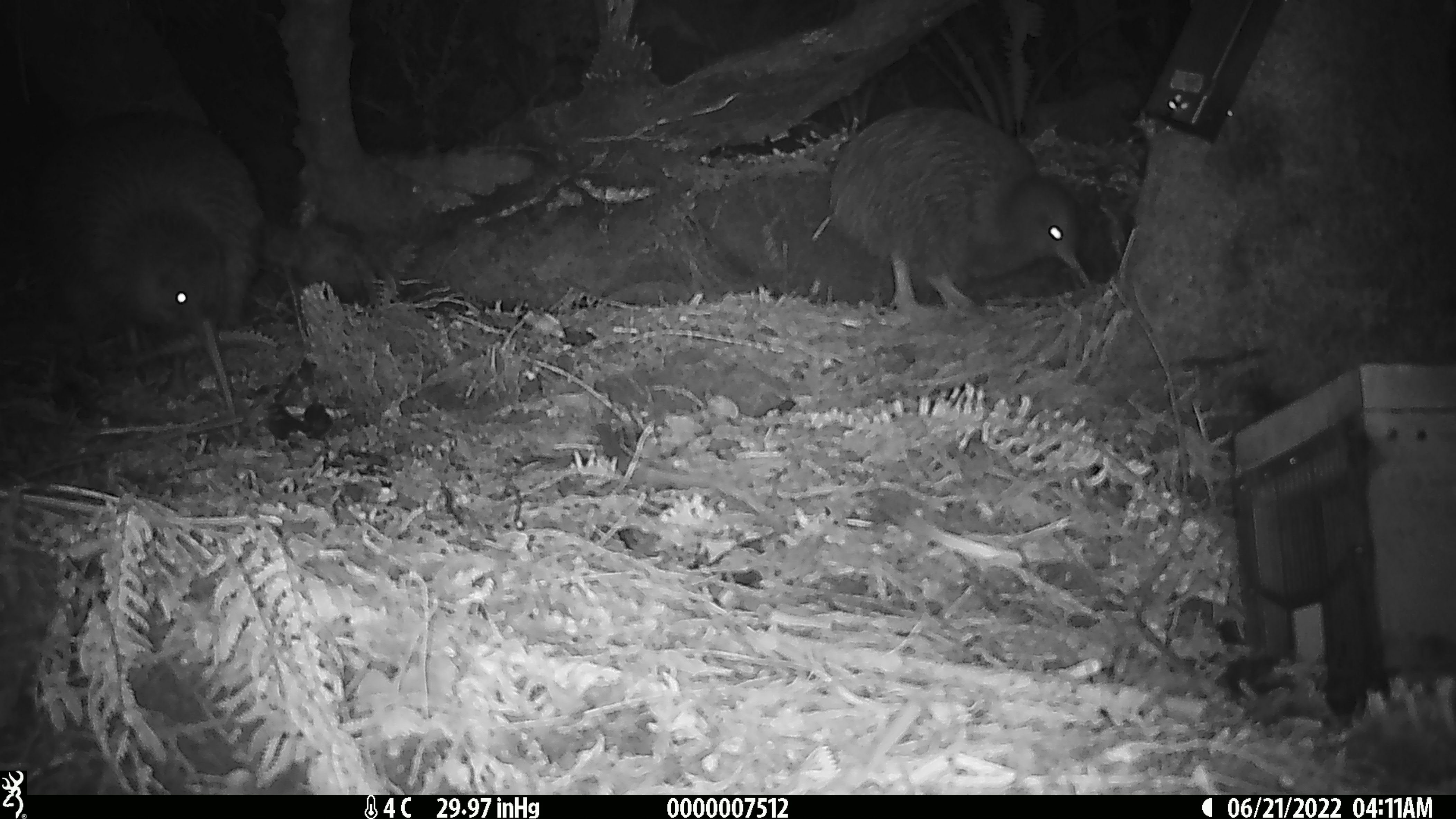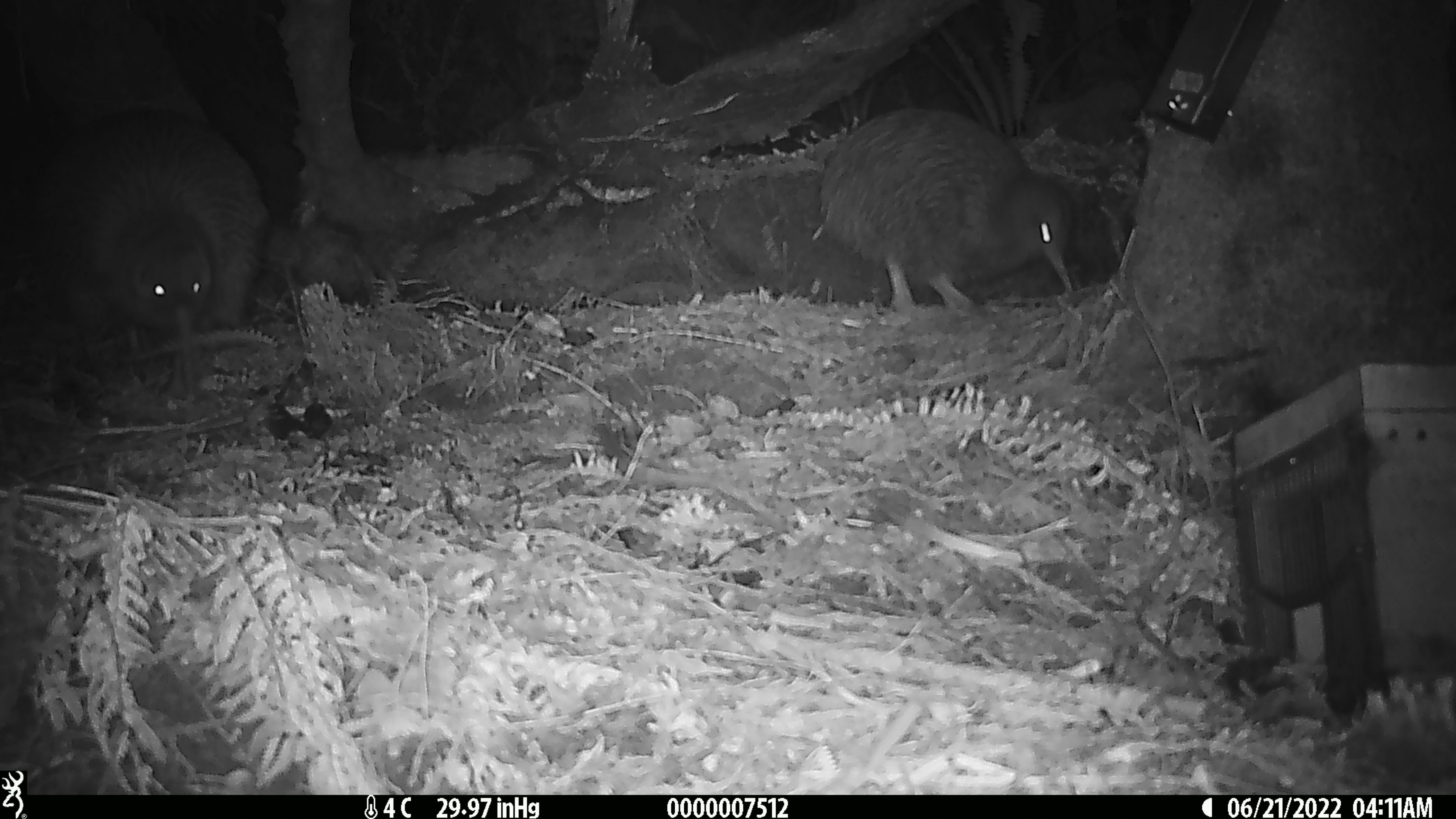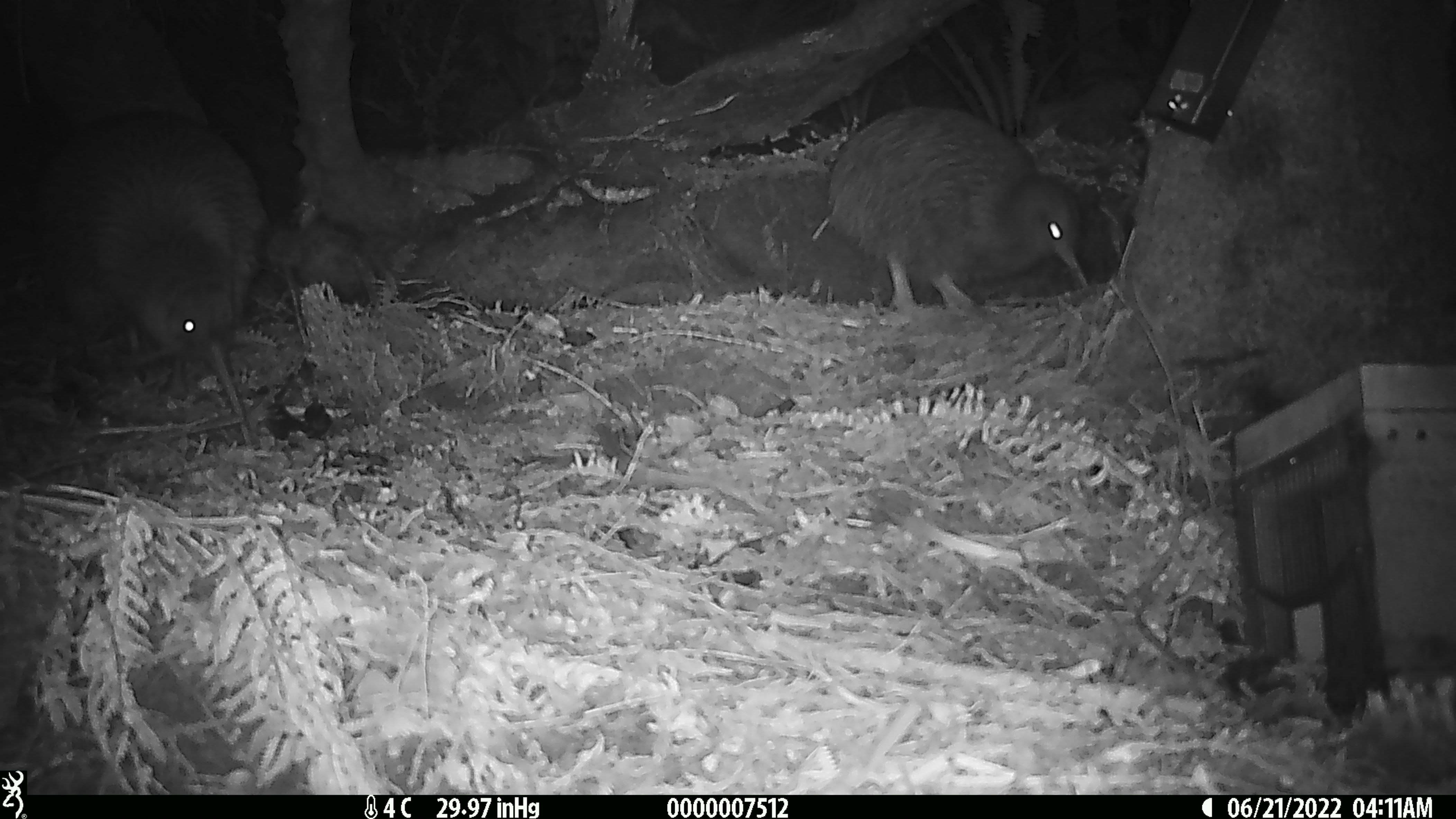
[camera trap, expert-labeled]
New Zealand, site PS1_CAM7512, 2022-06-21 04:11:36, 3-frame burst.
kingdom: Animalia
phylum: Chordata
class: Aves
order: Apterygiformes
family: Apterygidae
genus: Apteryx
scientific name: Apteryx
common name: kiwi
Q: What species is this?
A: Kiwi (Apteryx).